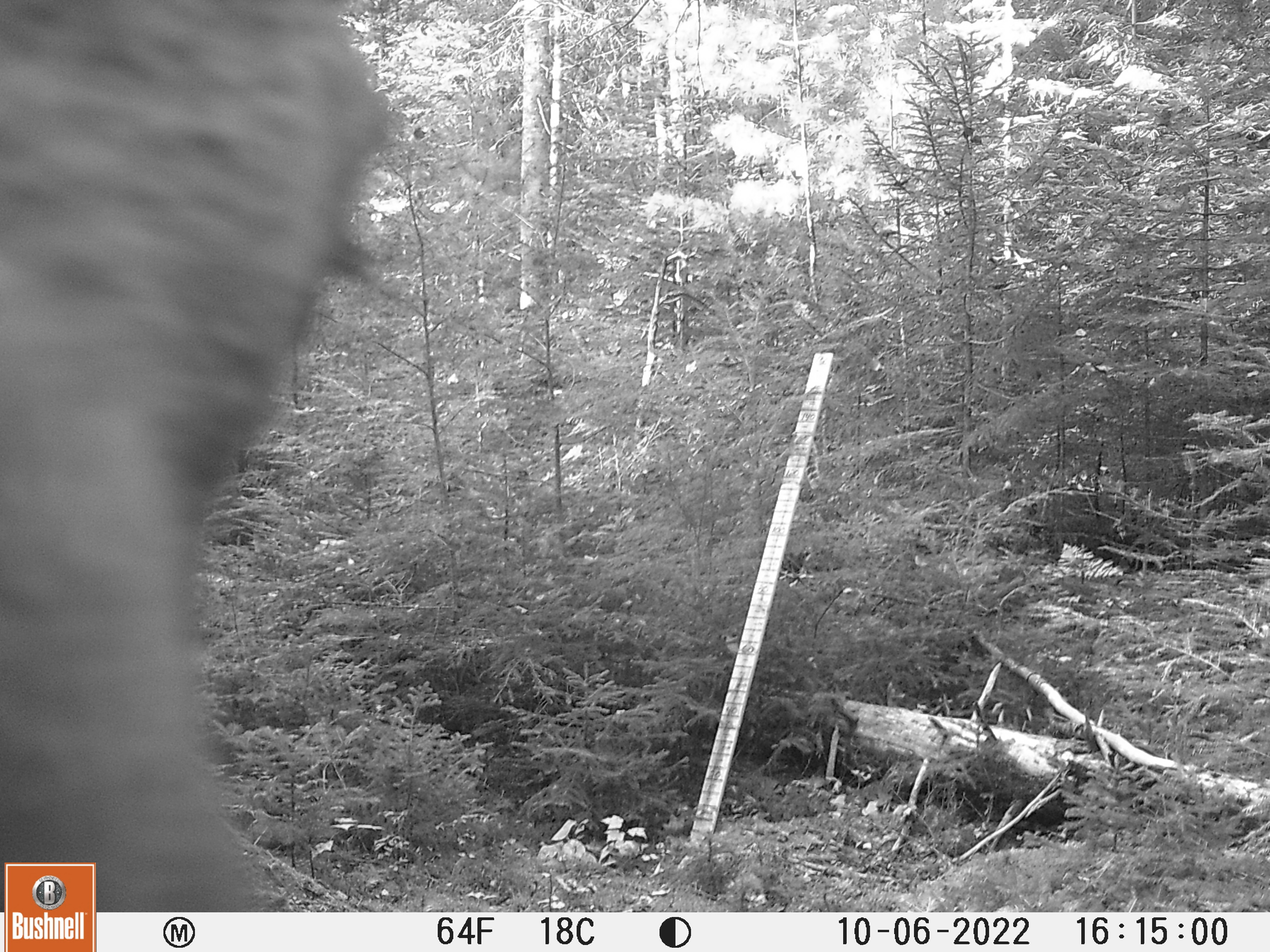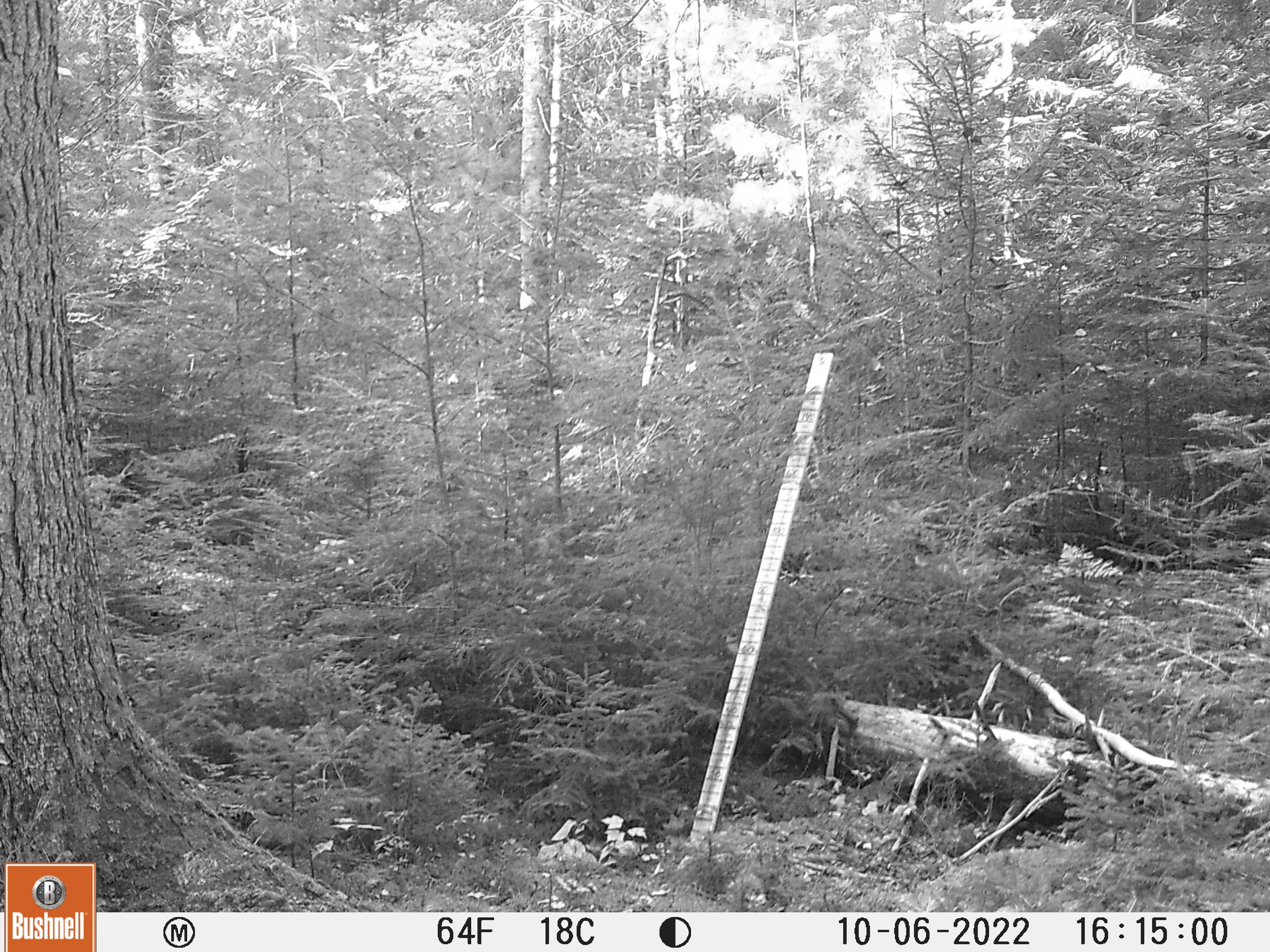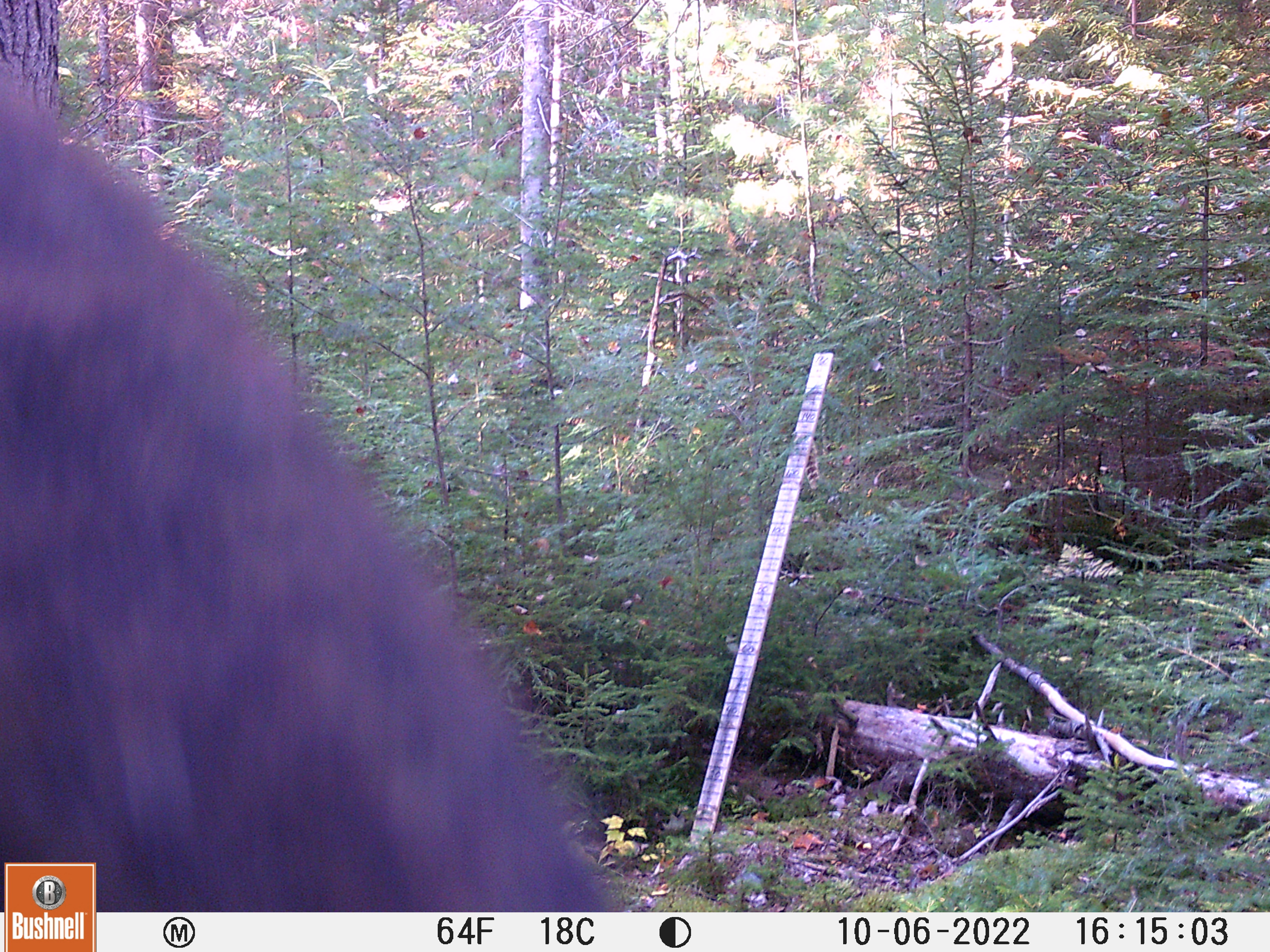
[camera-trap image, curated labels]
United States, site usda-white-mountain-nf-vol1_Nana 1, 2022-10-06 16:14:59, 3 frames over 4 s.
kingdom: Animalia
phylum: Chordata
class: Mammalia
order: Artiodactyla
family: Cervidae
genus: Alces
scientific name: Alces alces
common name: moose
Moose (Alces alces).